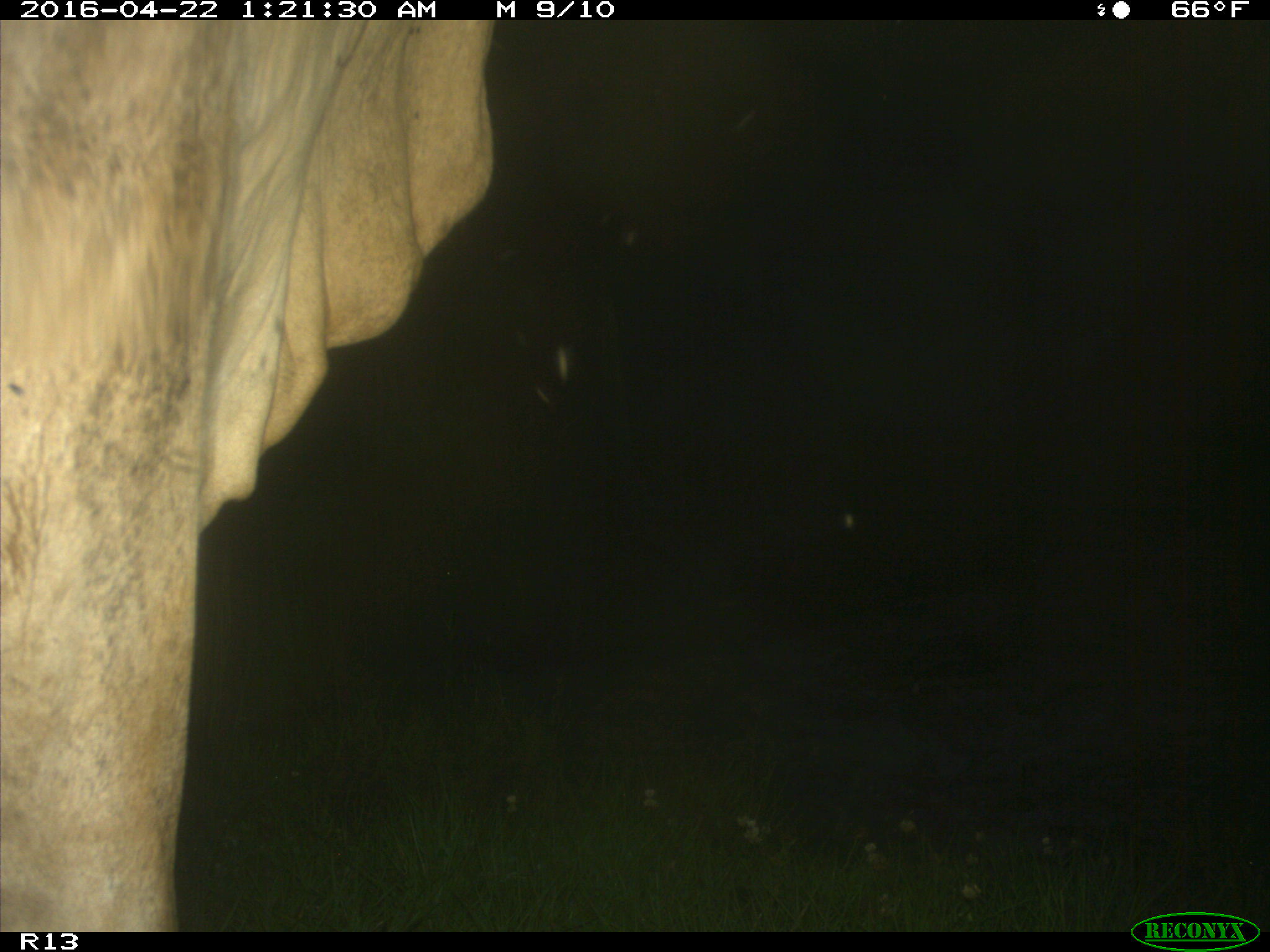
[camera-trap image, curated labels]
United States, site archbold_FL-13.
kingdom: Animalia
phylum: Chordata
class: Mammalia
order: Artiodactyla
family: Bovidae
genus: Bos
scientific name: Bos taurus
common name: domestic cow